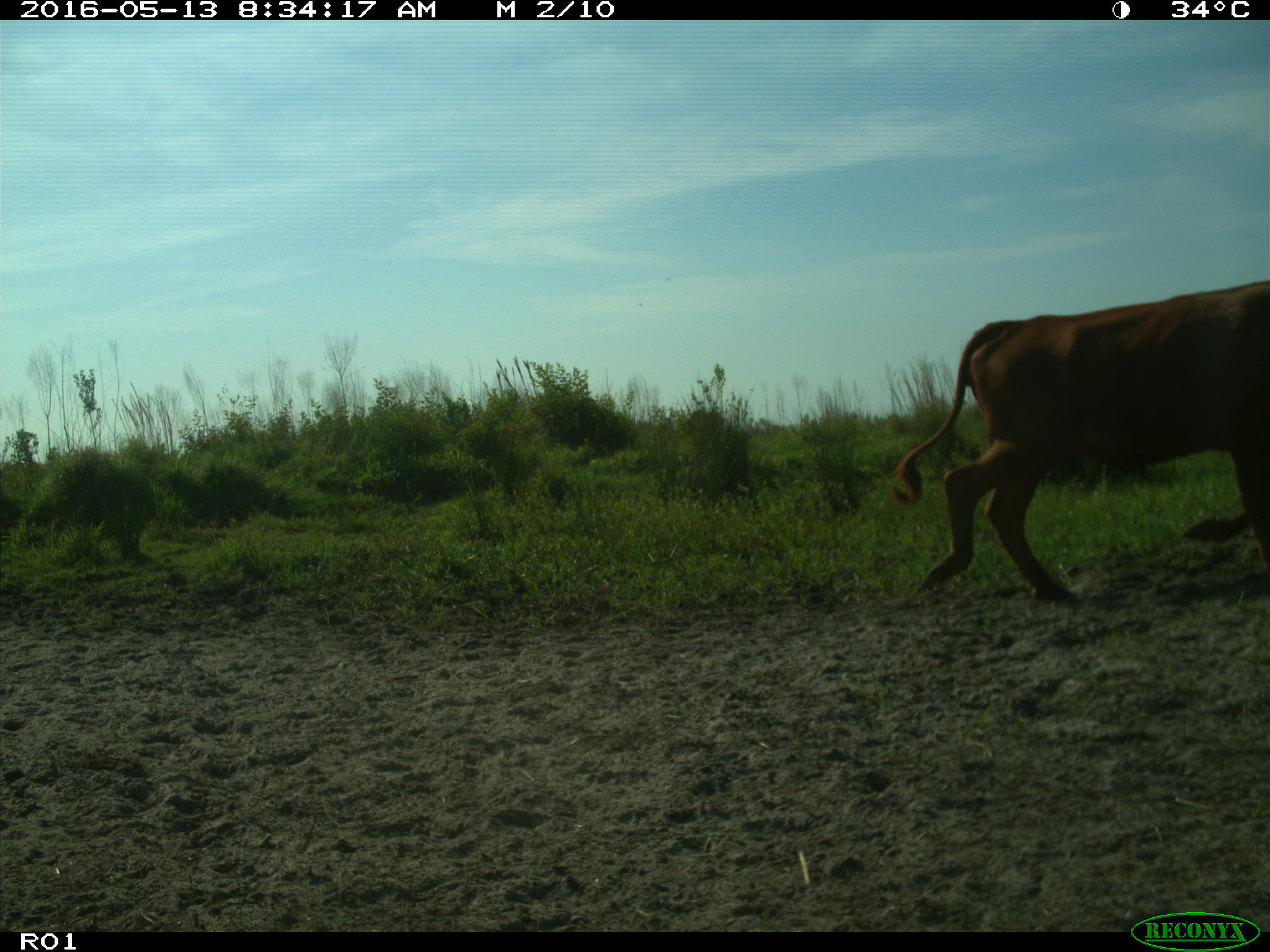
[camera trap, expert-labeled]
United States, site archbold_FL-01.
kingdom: Animalia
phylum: Chordata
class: Mammalia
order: Artiodactyla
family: Bovidae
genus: Bos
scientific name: Bos taurus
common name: domestic cow